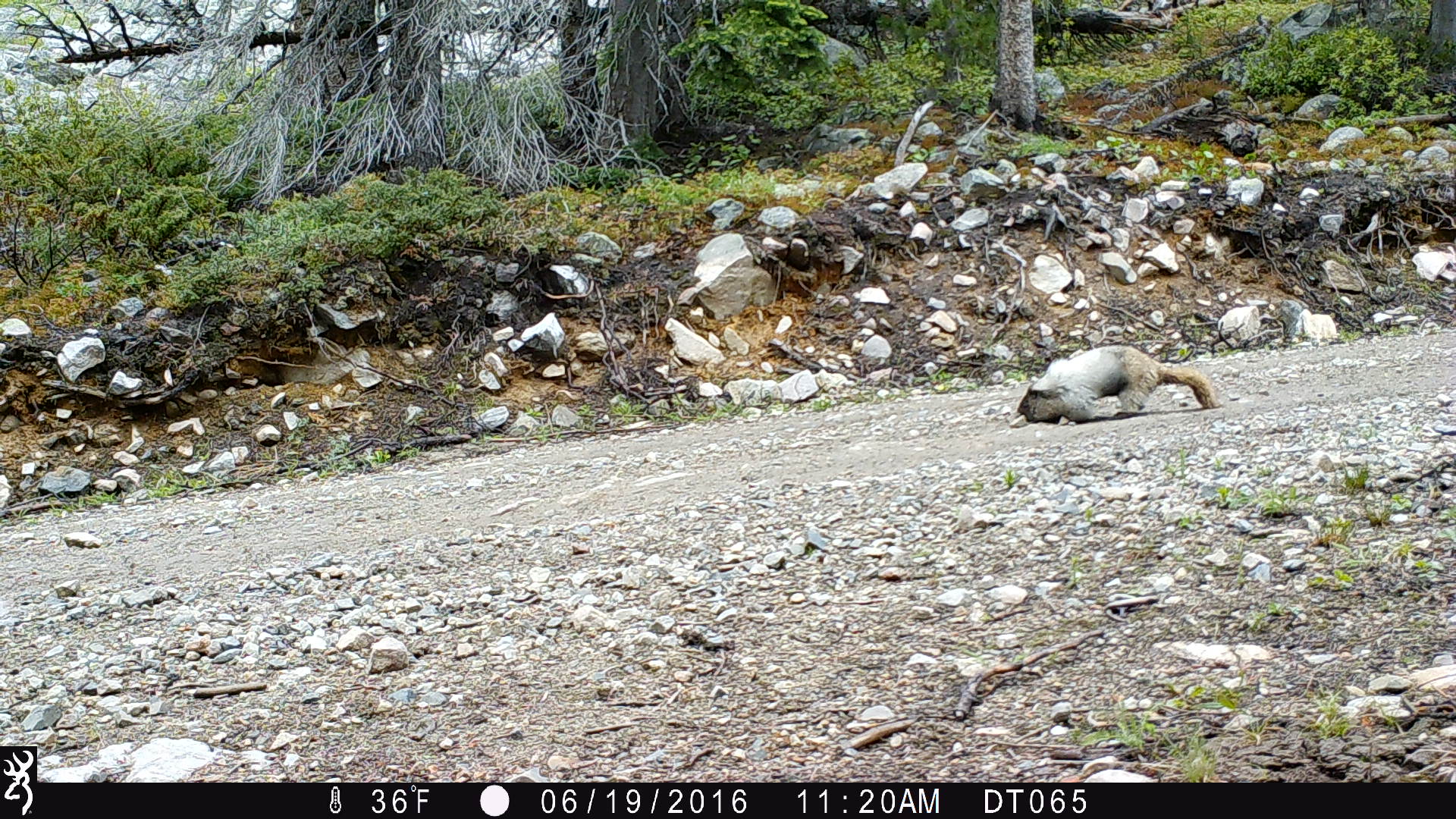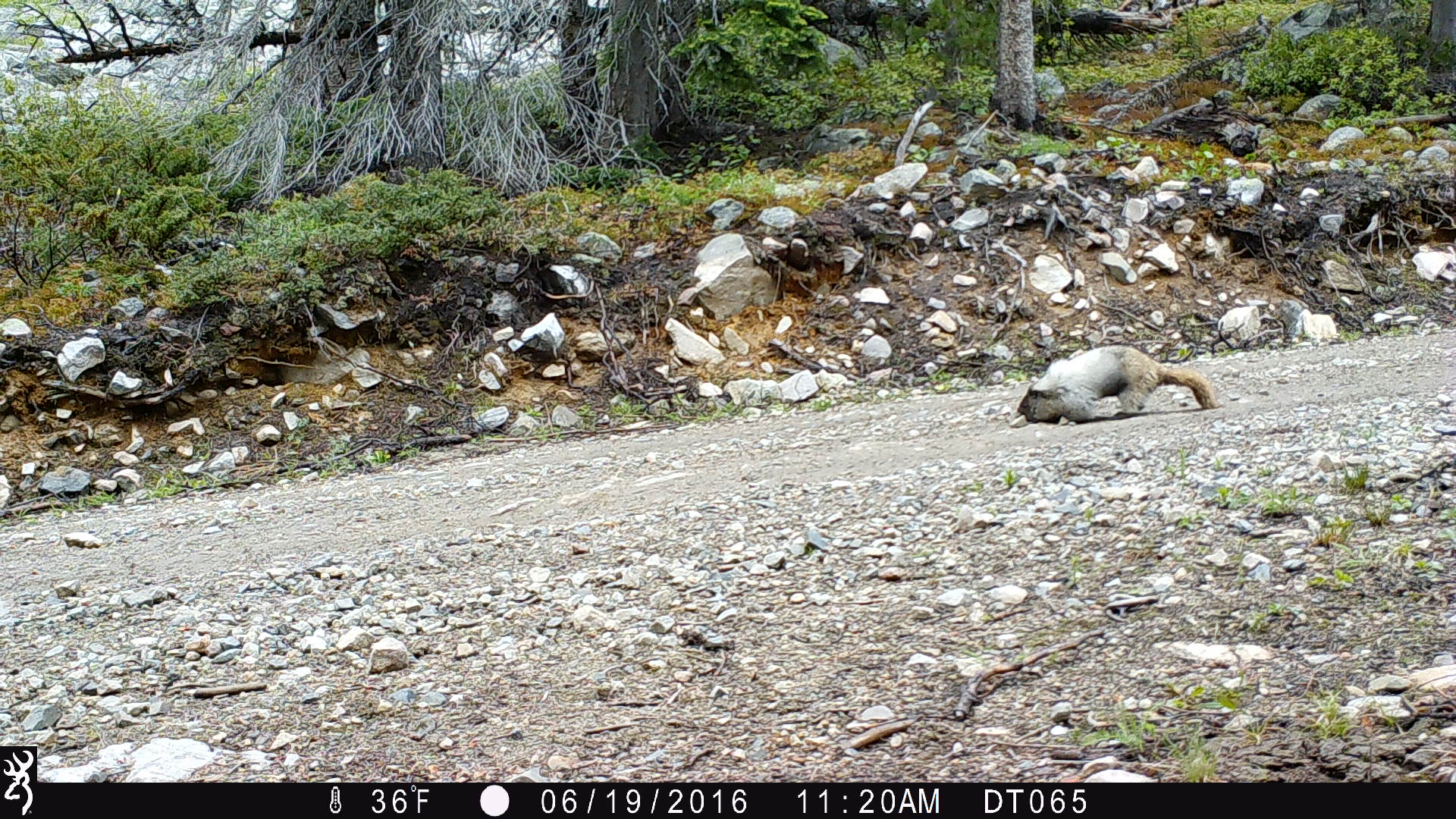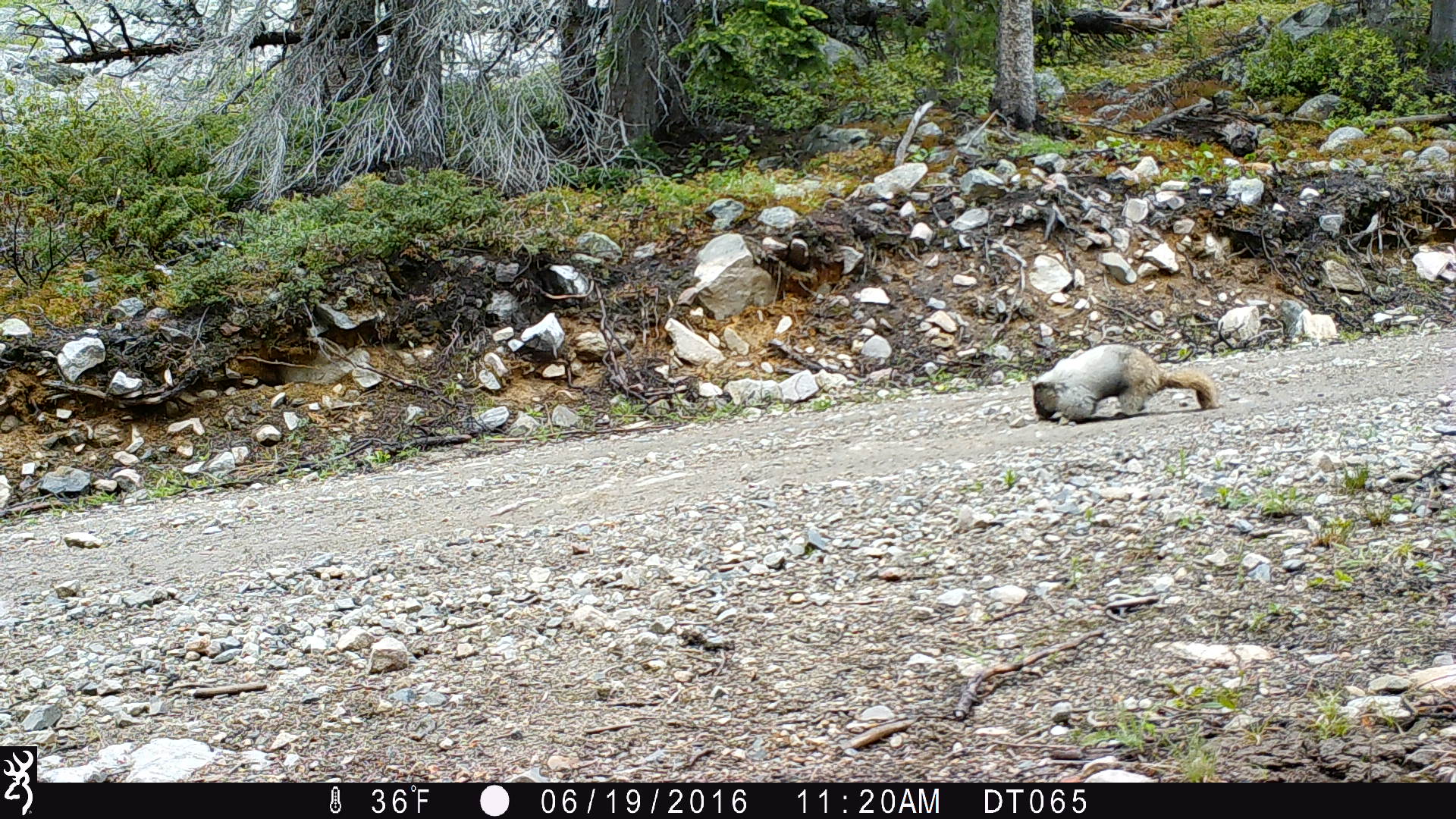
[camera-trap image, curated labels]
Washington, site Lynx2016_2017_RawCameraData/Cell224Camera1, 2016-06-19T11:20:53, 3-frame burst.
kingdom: Animalia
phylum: Chordata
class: Mammalia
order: Rodentia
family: Sciuridae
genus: Marmota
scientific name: Marmota caligata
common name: hoary marmot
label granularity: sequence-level